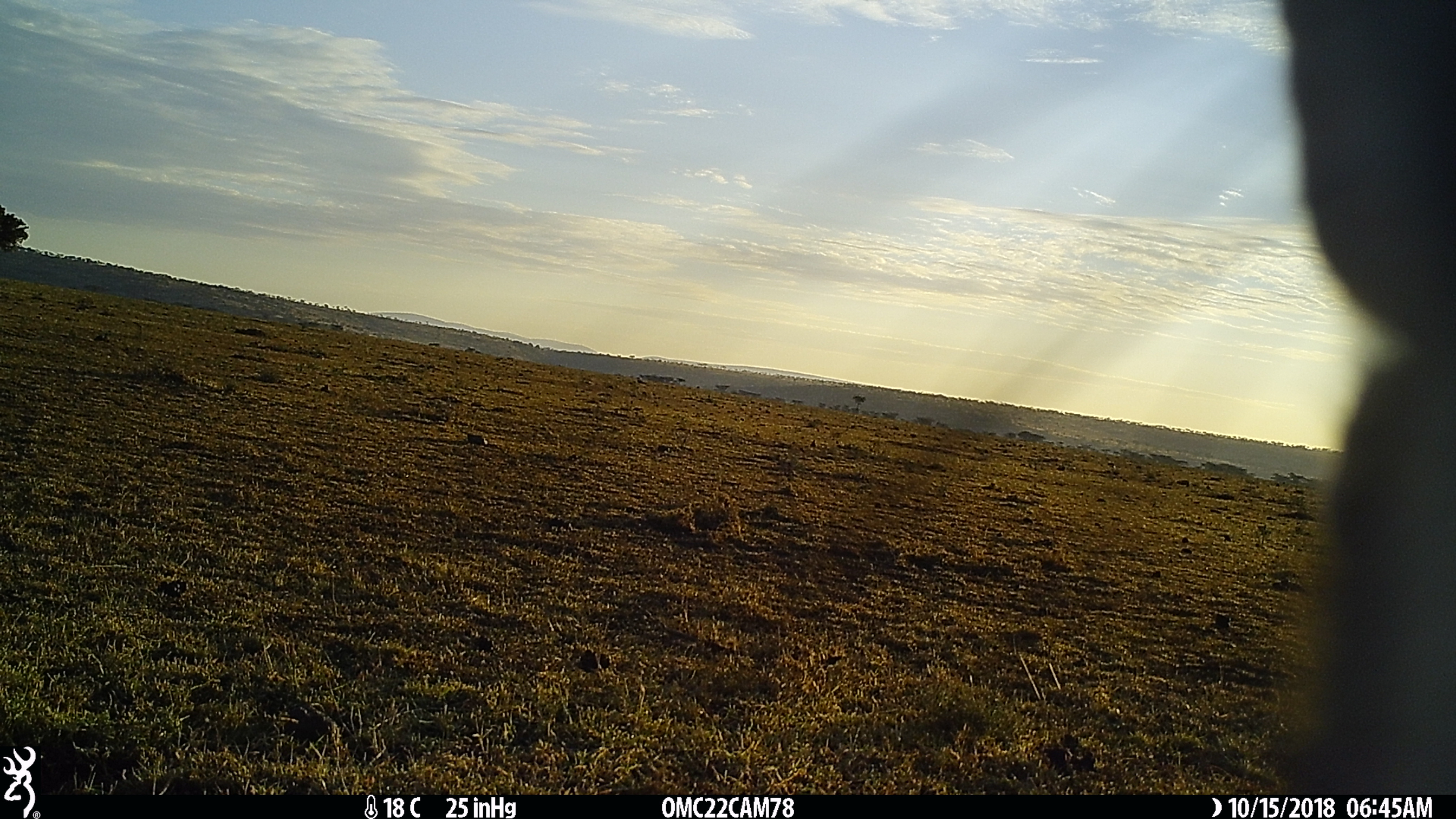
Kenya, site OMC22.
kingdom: Animalia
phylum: Chordata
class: Mammalia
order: Carnivora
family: Canidae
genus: Lupulella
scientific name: Lupulella mesomelas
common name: black-backed jackal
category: jackal